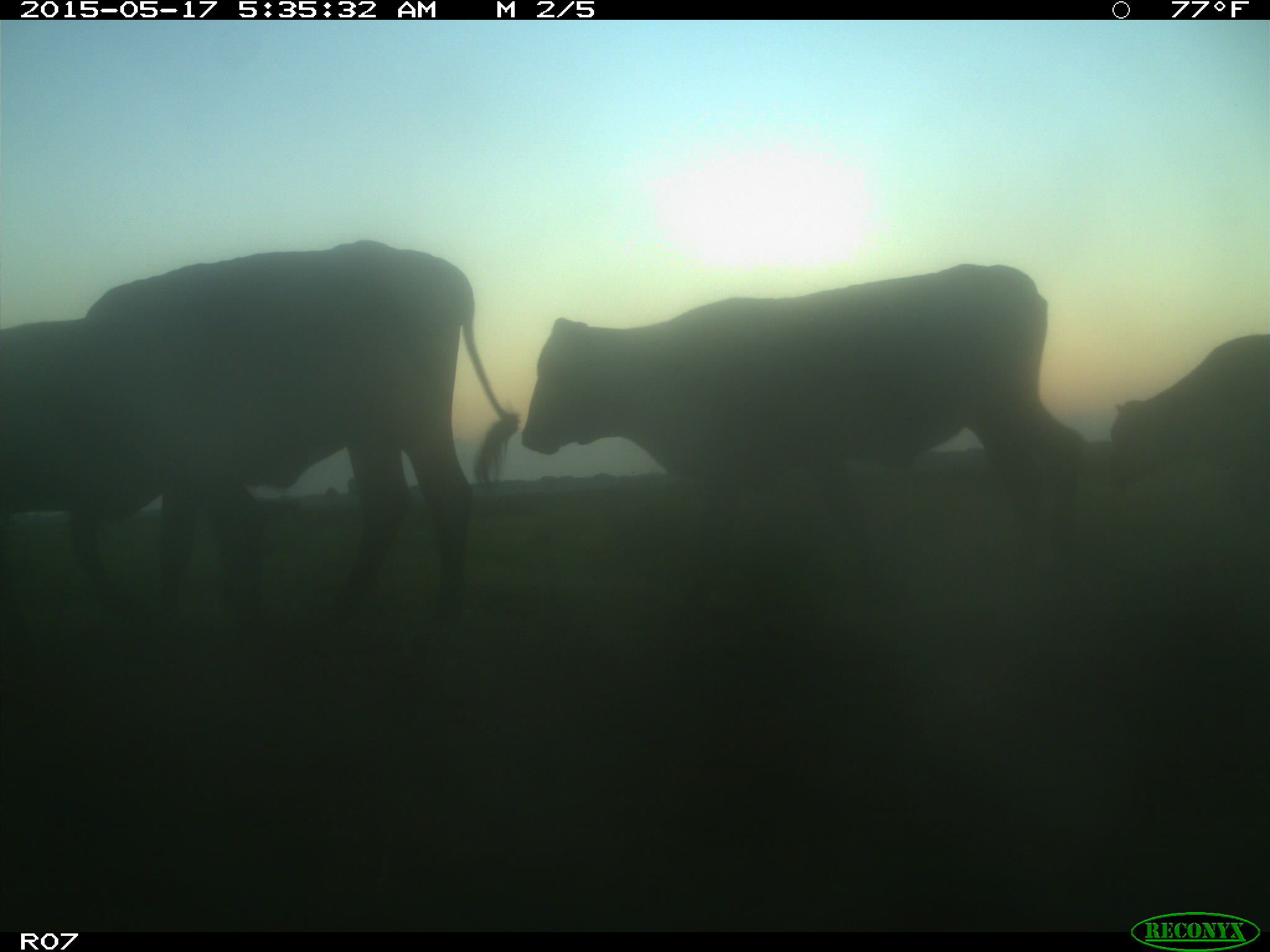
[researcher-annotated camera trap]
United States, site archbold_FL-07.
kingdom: Animalia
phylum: Chordata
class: Mammalia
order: Artiodactyla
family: Bovidae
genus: Bos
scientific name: Bos taurus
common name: domestic cow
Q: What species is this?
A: Bos taurus (domestic cow).